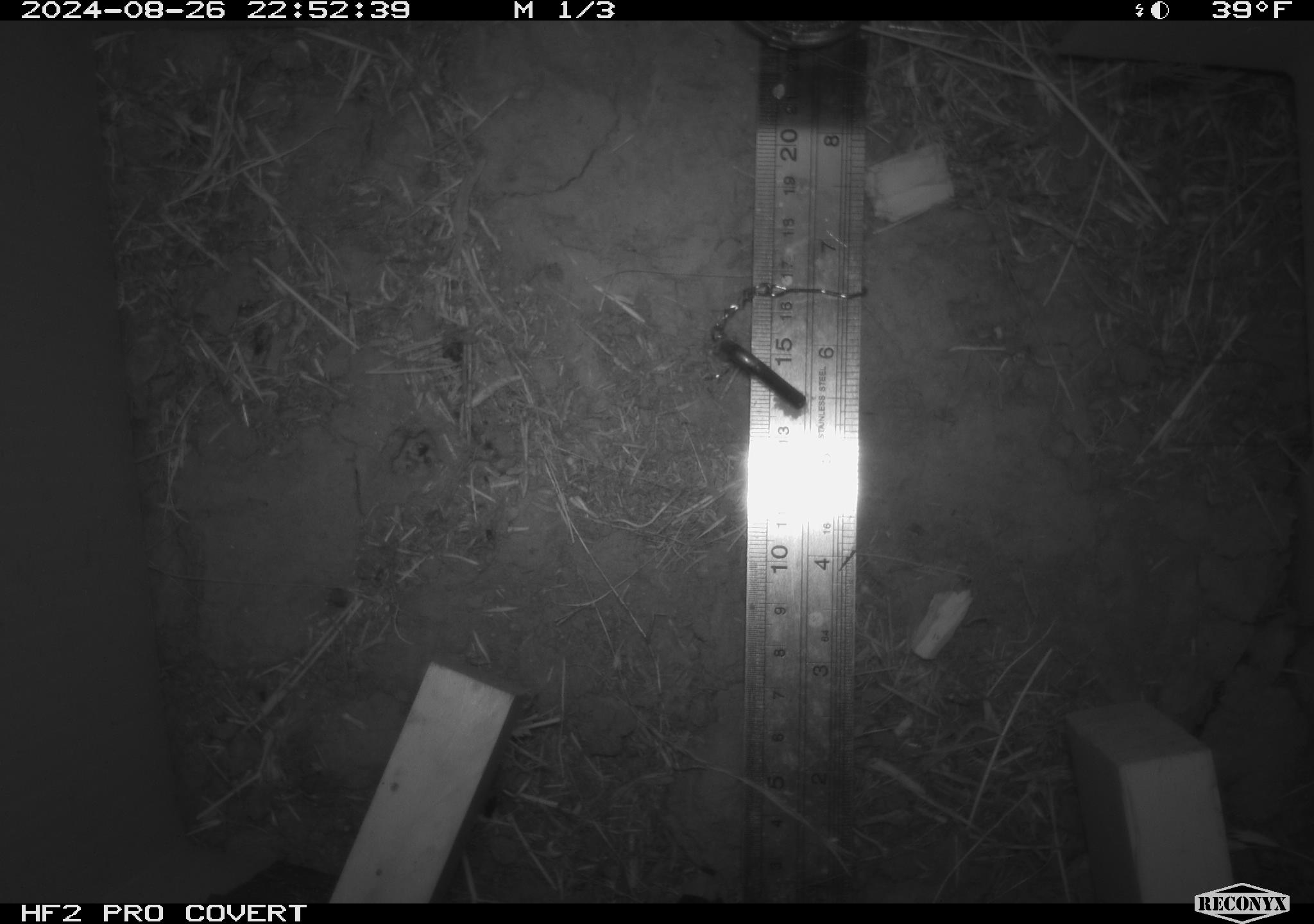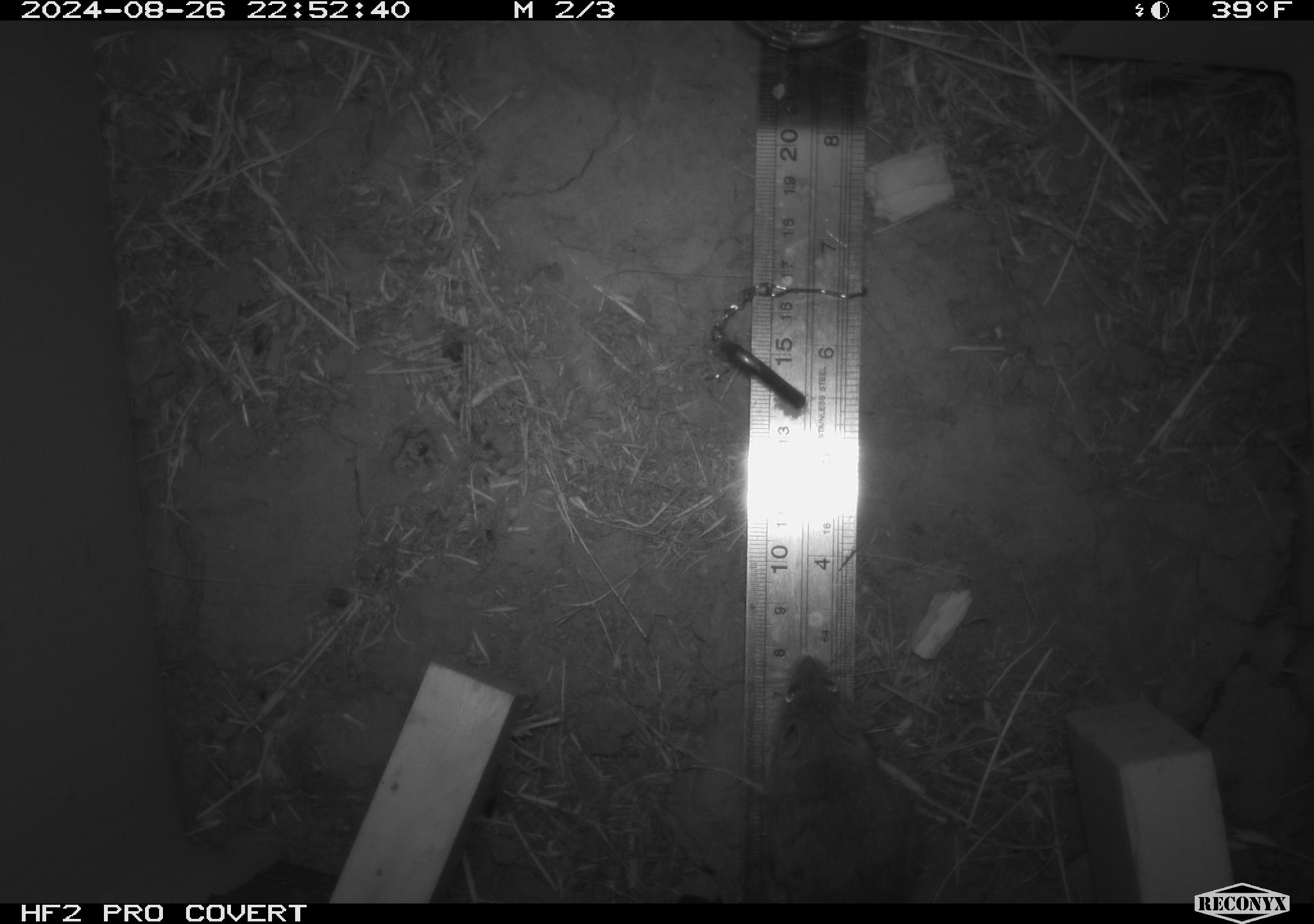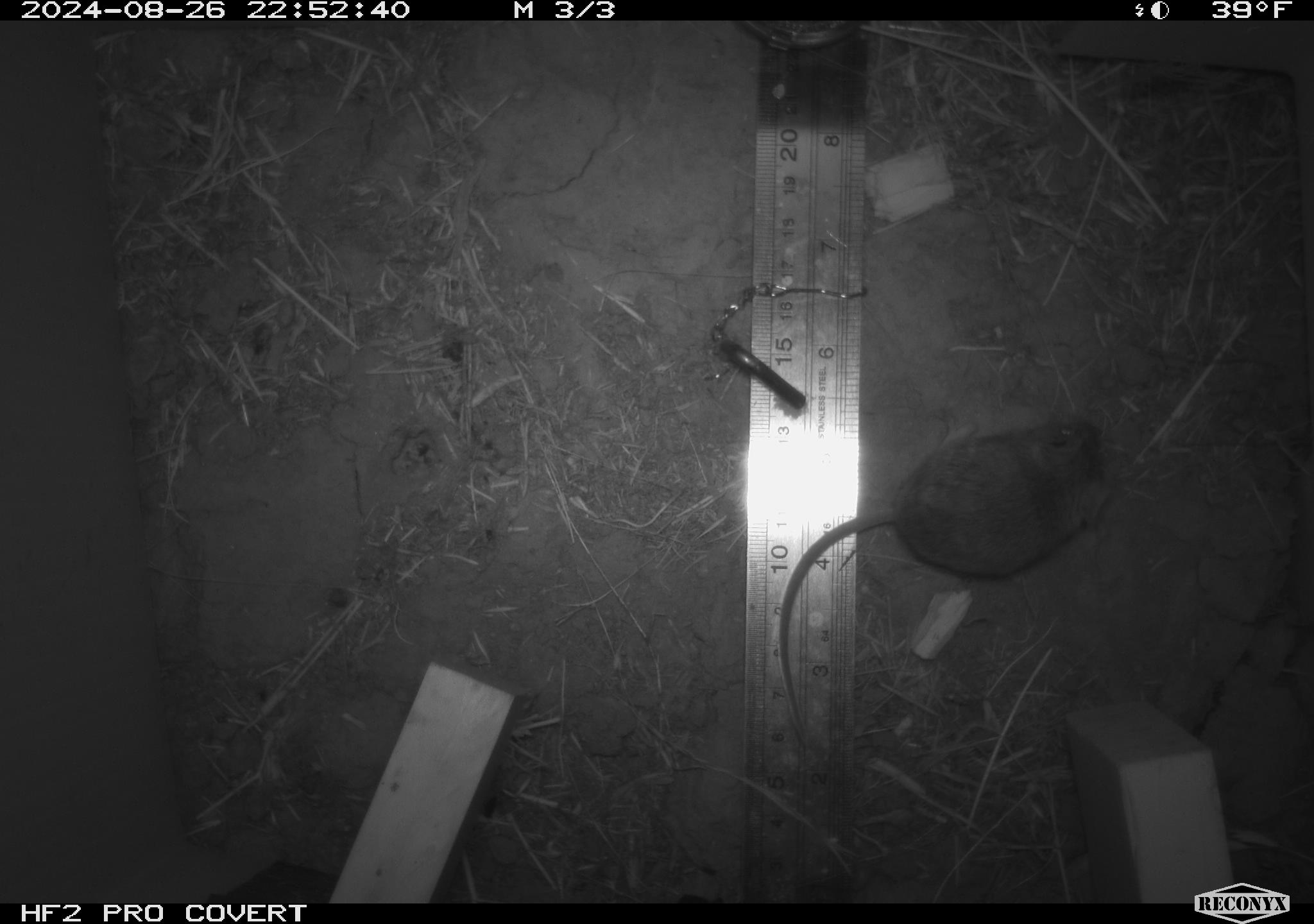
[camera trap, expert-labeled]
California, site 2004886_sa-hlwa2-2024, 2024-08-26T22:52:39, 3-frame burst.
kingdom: Animalia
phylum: Chordata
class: Mammalia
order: Rodentia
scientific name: Rodentia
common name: mouse species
Mouse species (Rodentia).